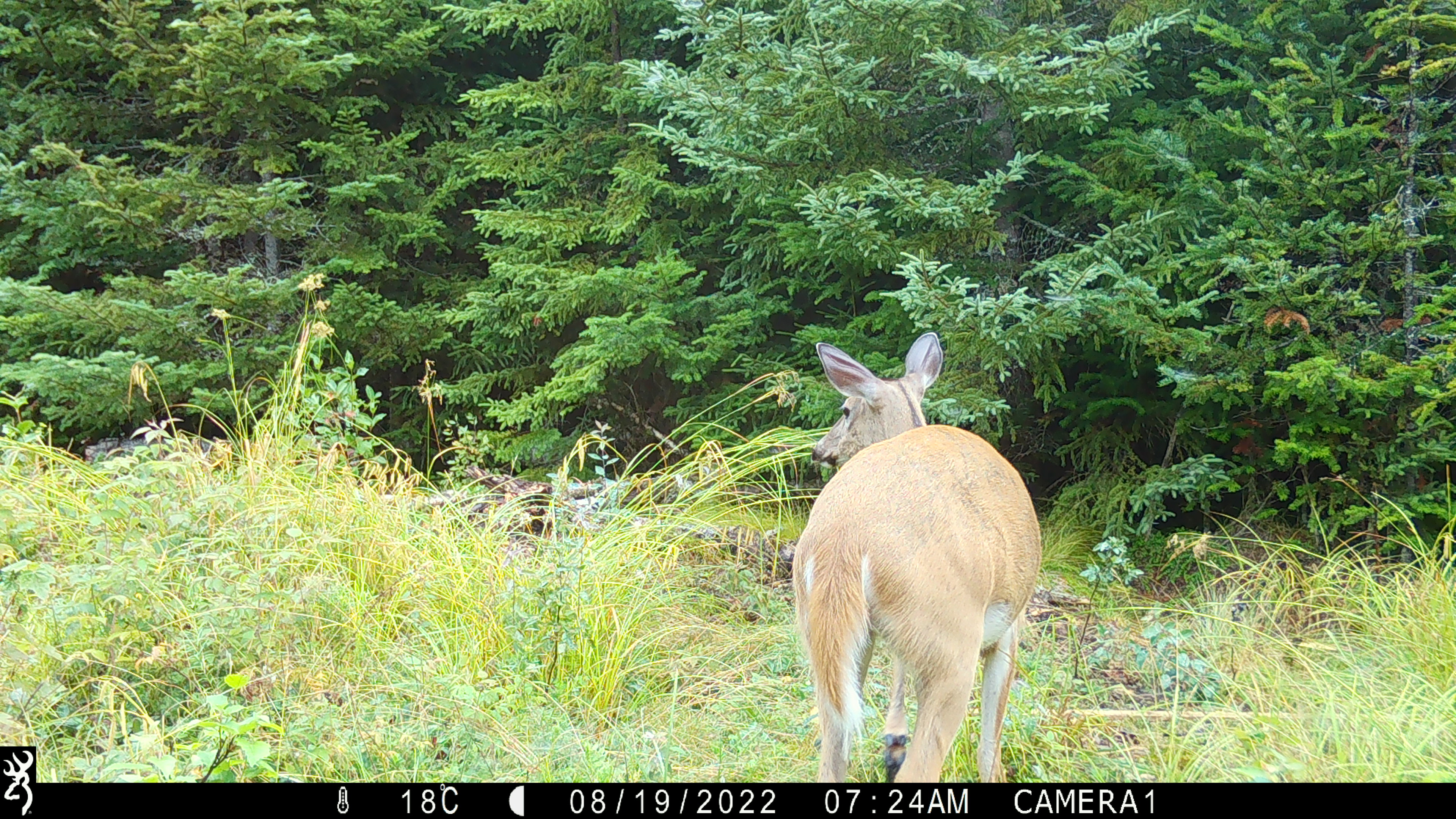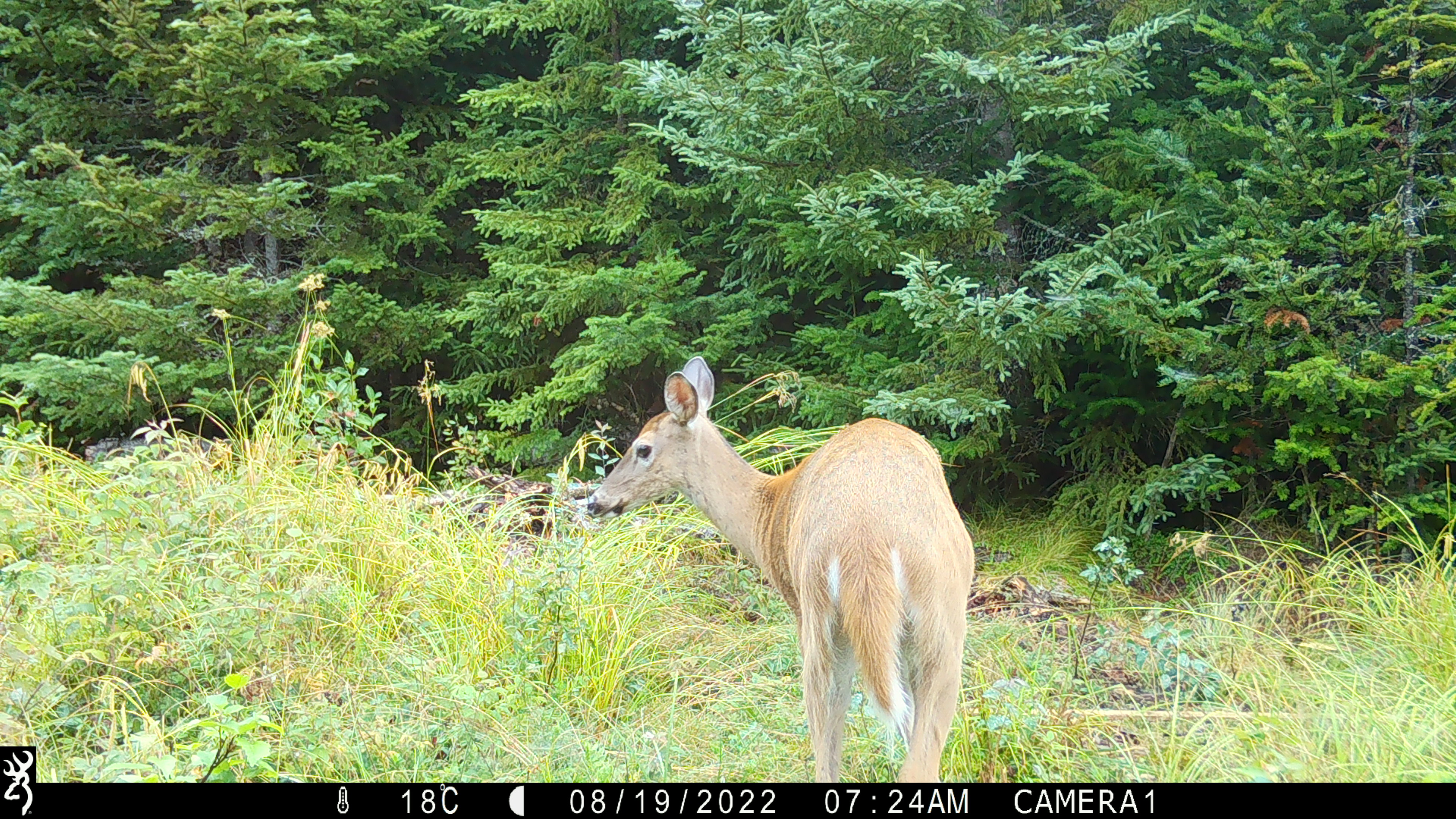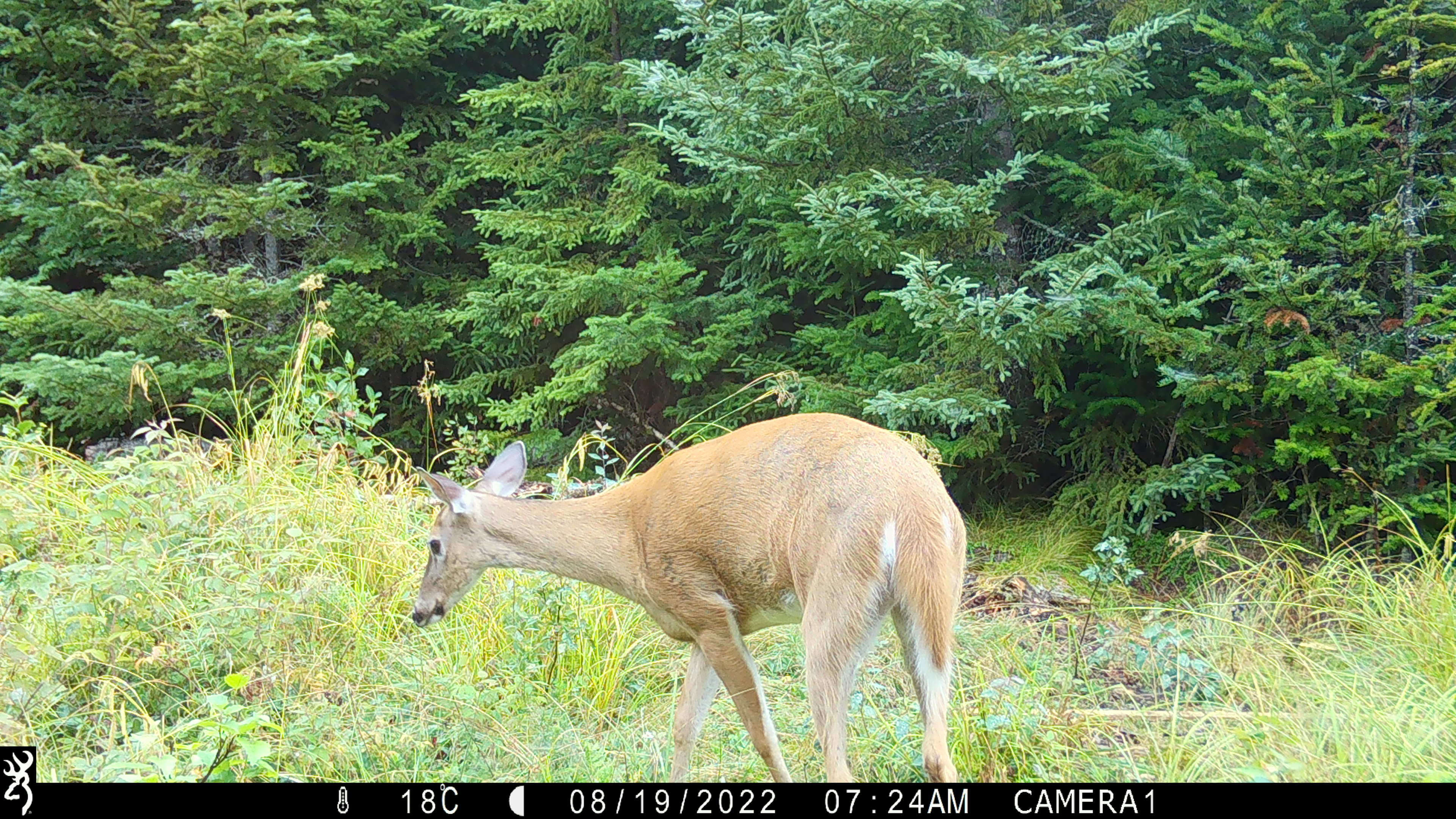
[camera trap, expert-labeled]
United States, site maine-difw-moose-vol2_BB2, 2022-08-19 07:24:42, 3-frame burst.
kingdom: Animalia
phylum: Chordata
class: Mammalia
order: Artiodactyla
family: Cervidae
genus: Odocoileus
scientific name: Odocoileus virginianus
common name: white-tailed deer